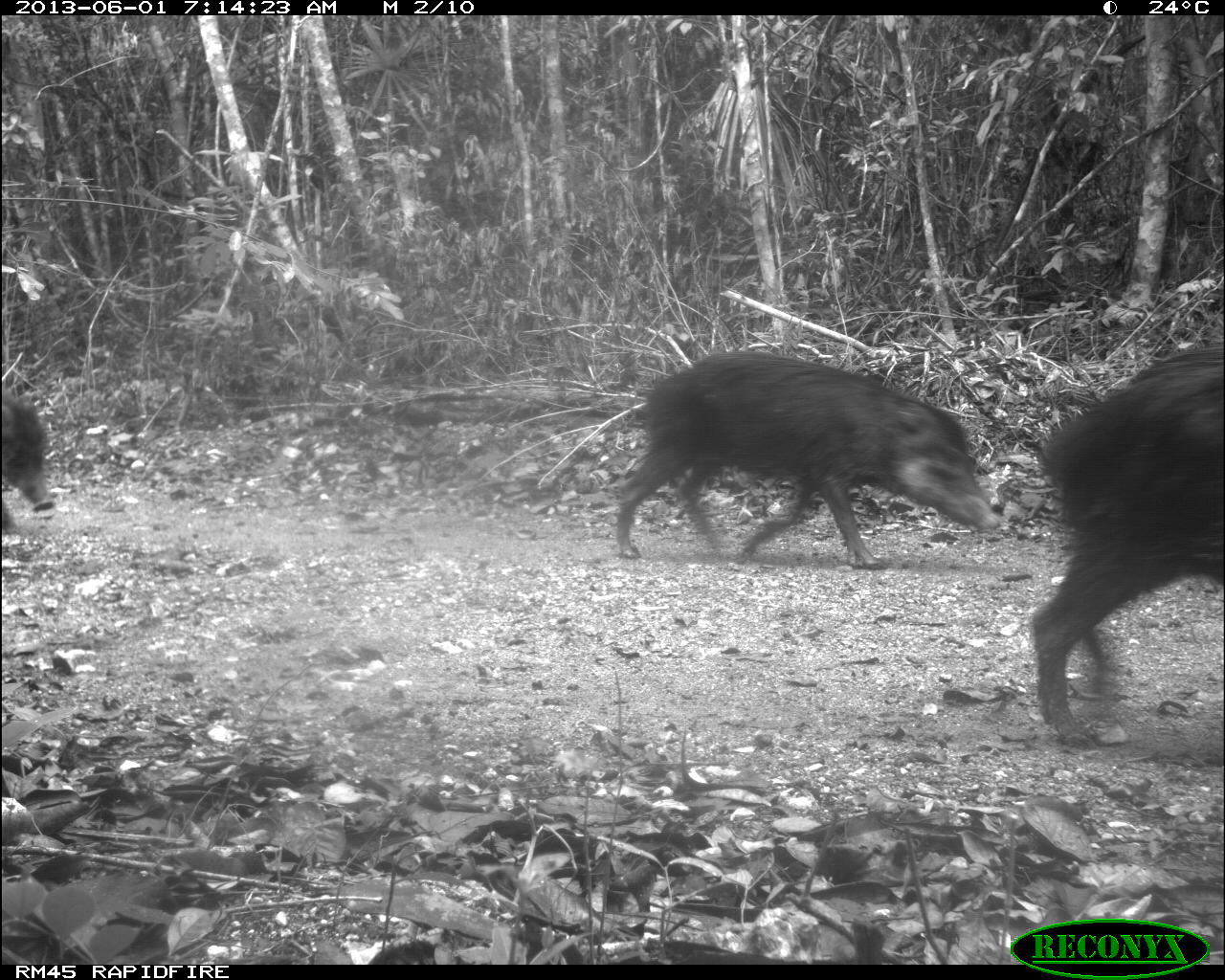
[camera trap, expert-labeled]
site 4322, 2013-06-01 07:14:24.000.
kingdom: Animalia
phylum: Chordata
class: Mammalia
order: Artiodactyla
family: Tayassuidae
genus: Tayassu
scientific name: Tayassu pecari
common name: white-lipped peccary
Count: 9.